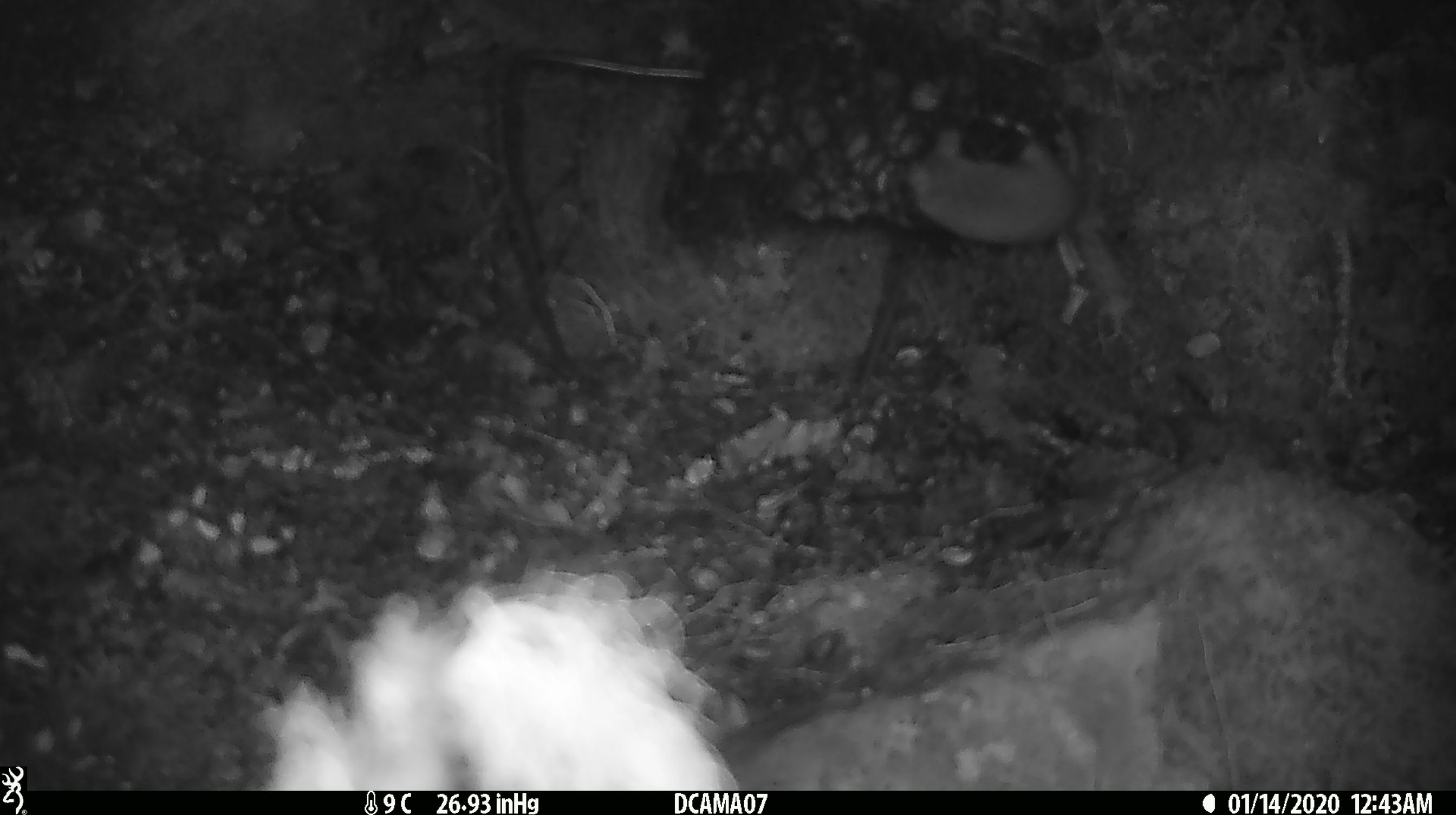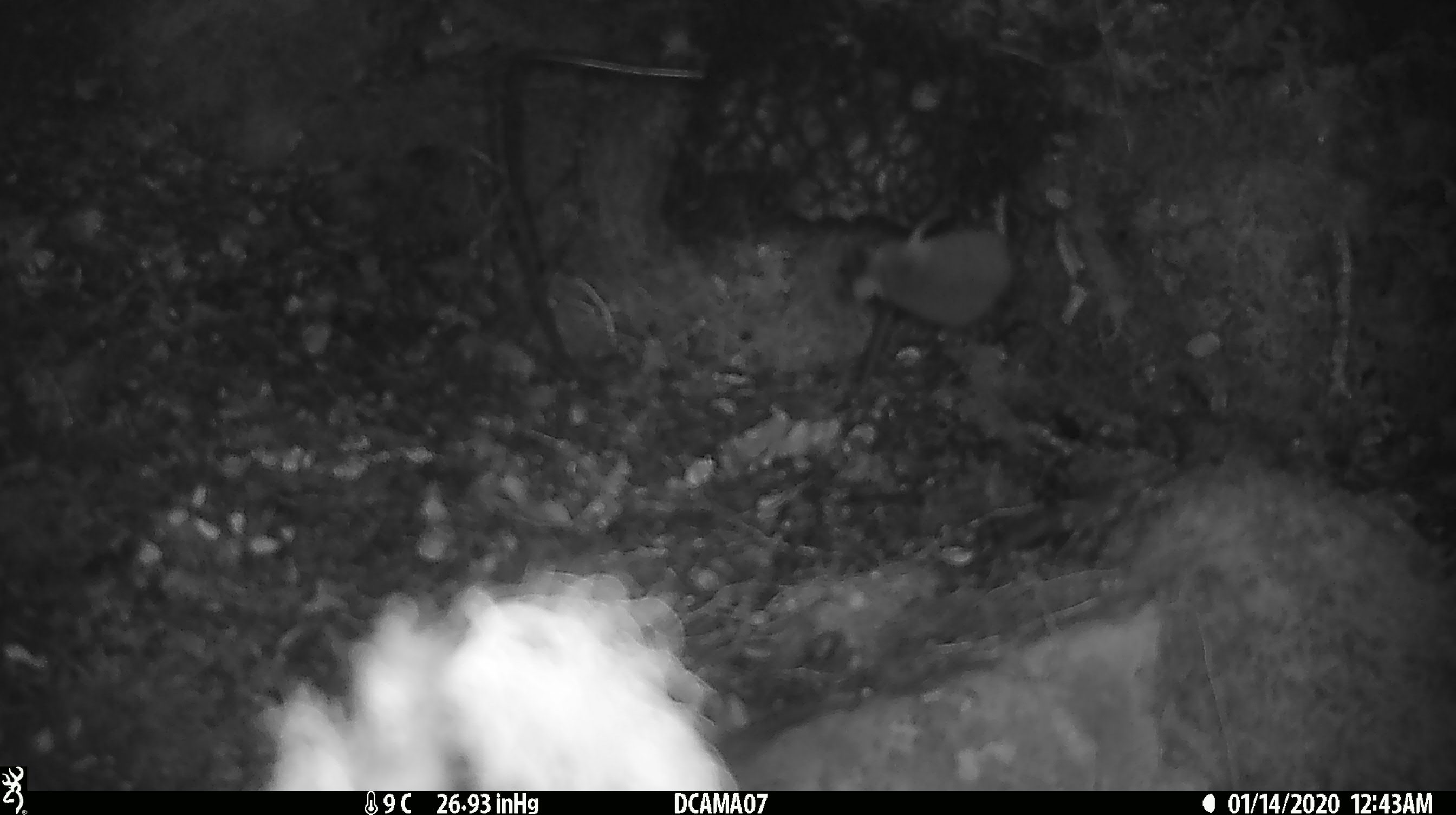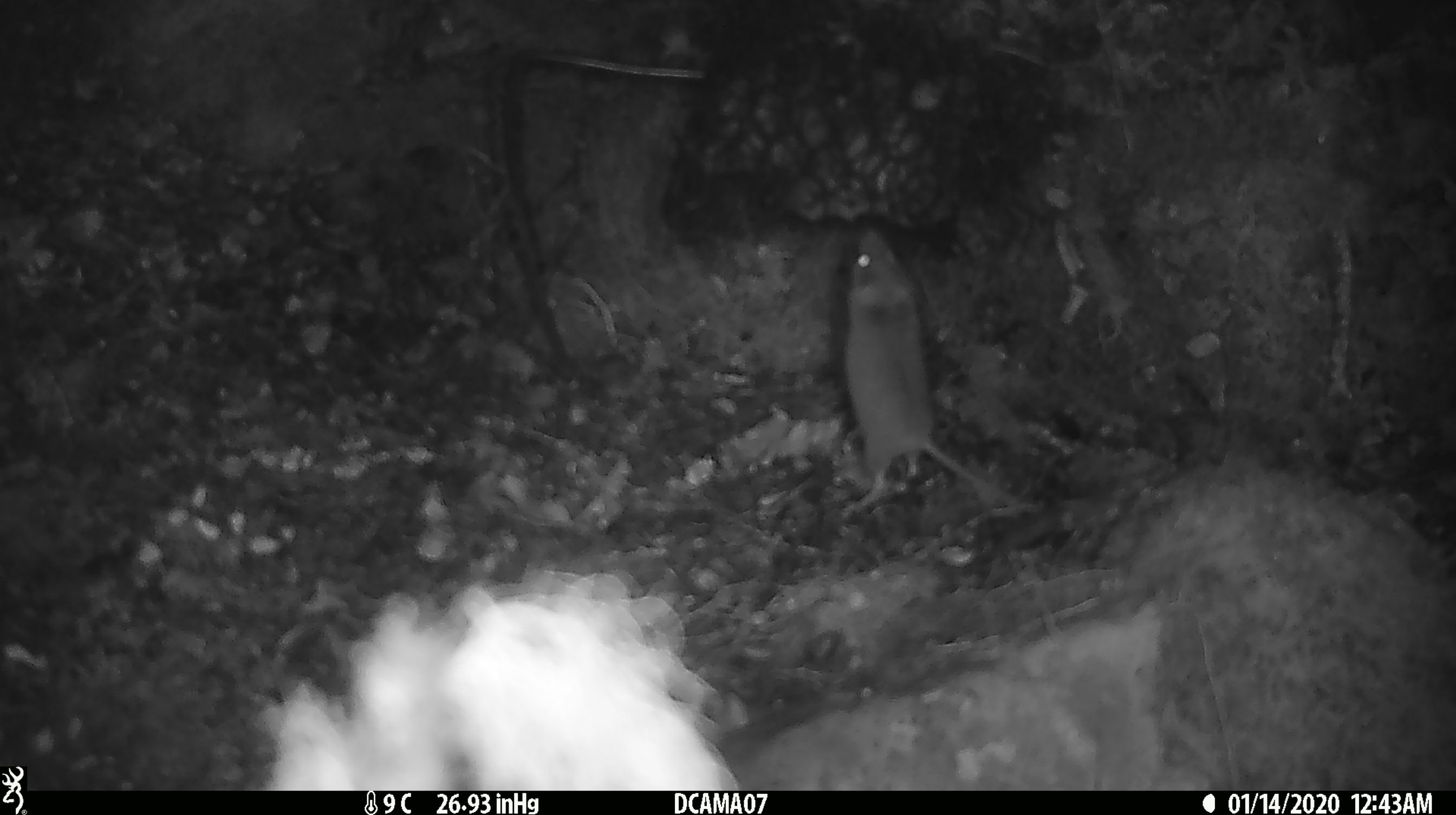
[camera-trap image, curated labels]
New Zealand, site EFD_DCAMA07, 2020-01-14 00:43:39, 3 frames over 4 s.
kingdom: Animalia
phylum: Chordata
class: Mammalia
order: Rodentia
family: Muridae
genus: Mus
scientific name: Mus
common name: mouse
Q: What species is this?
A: Mouse (Mus).